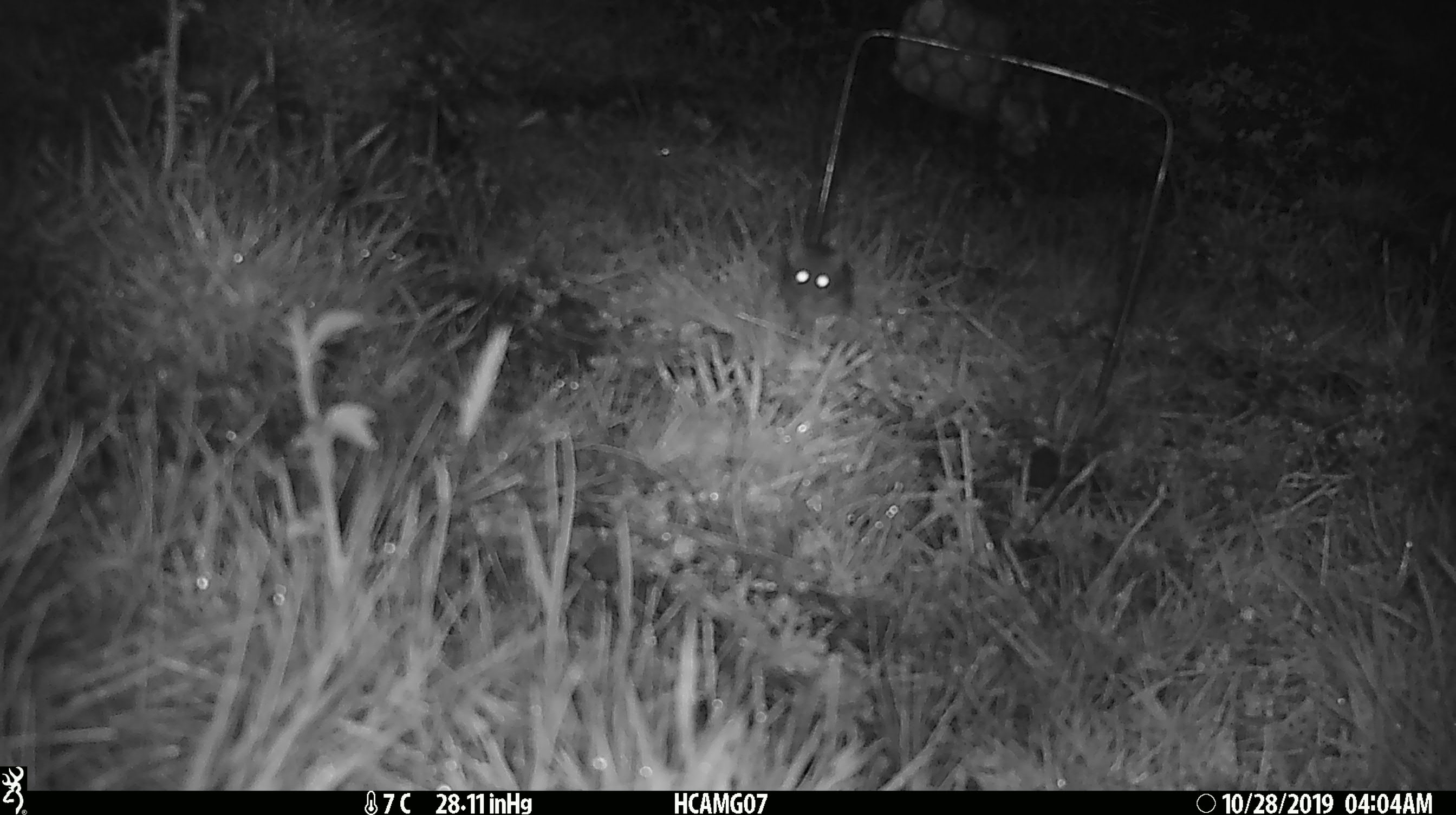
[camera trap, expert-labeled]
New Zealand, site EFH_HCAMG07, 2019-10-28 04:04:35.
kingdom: Animalia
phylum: Chordata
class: Mammalia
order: Rodentia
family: Muridae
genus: Mus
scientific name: Mus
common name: mouse